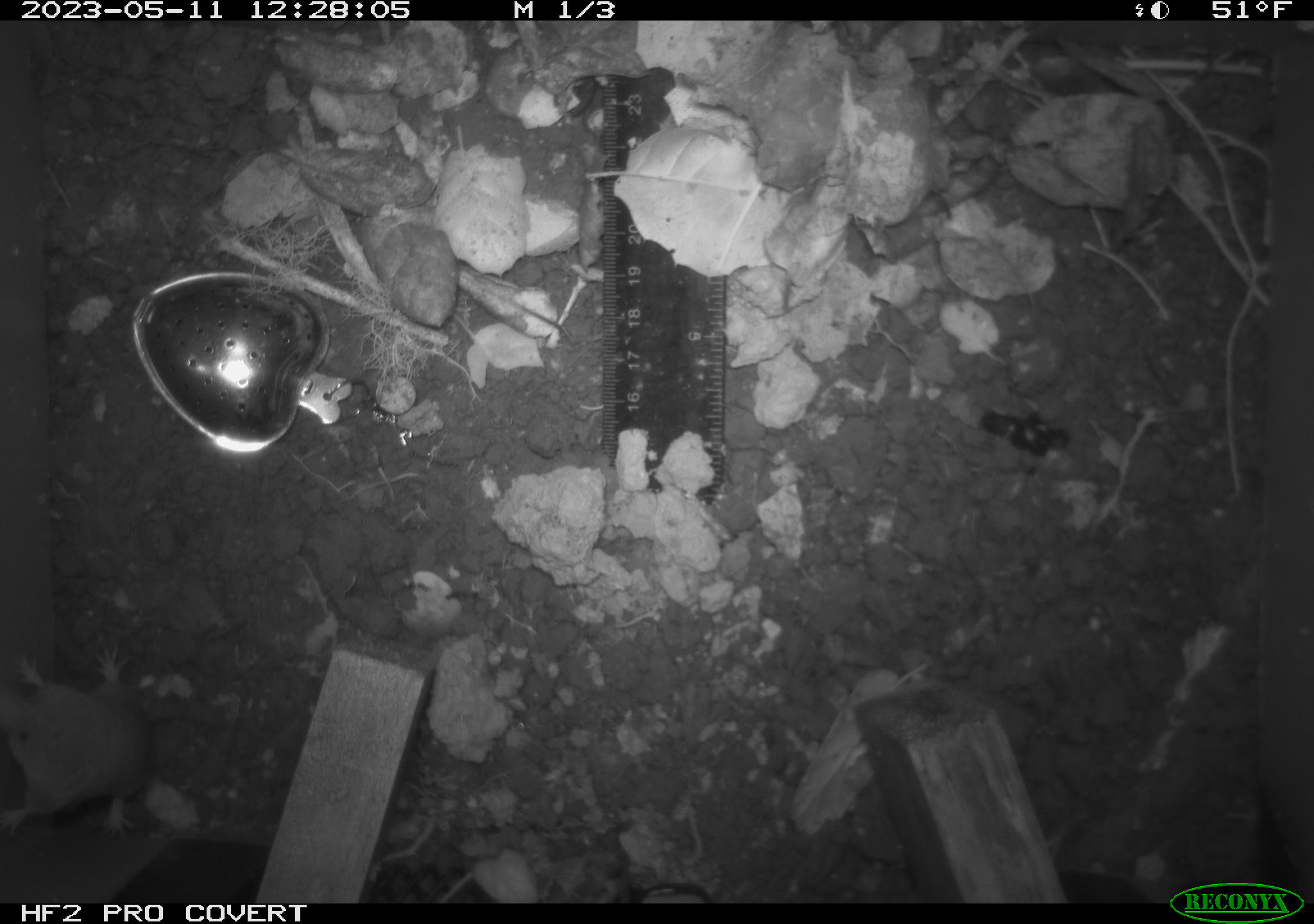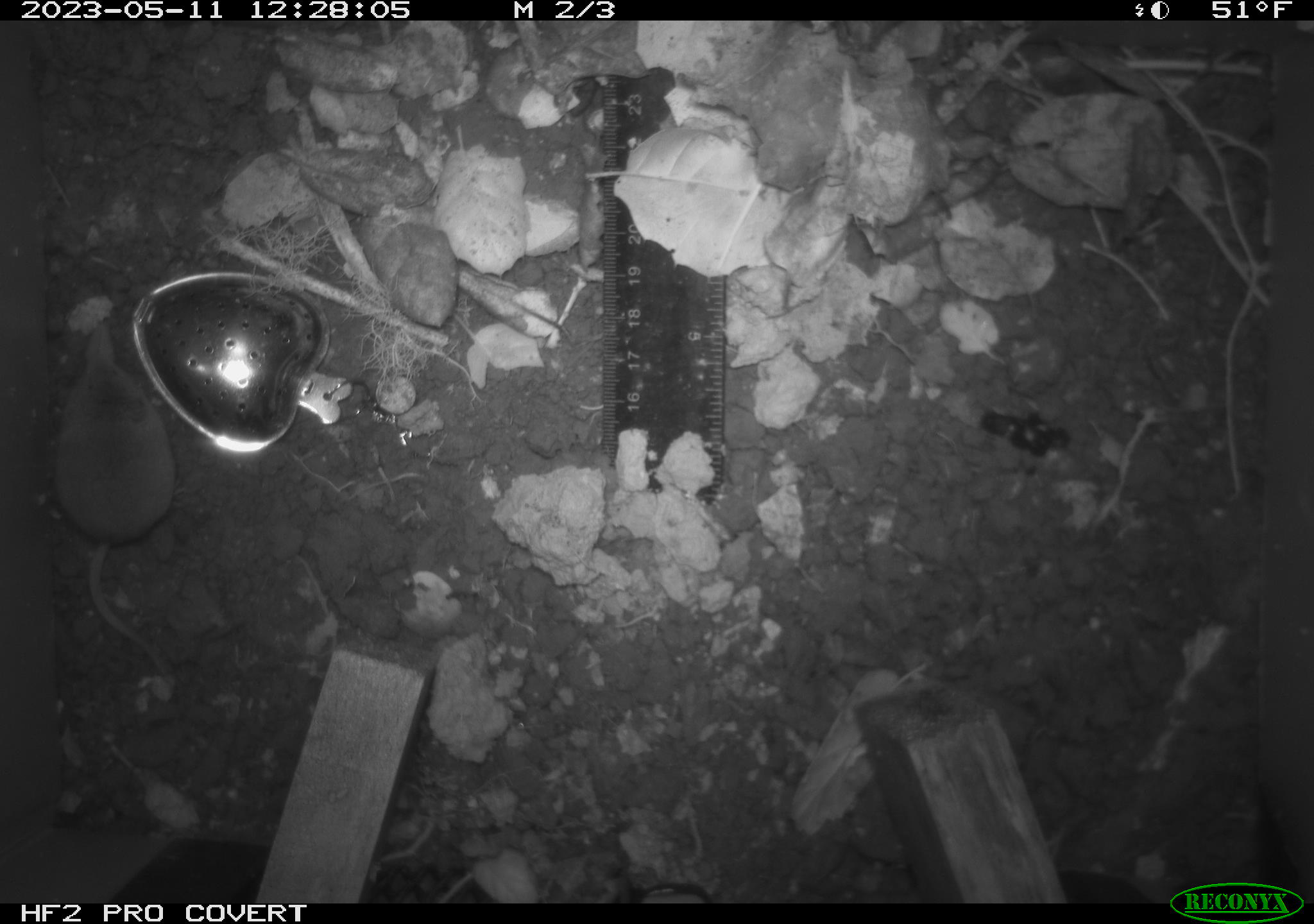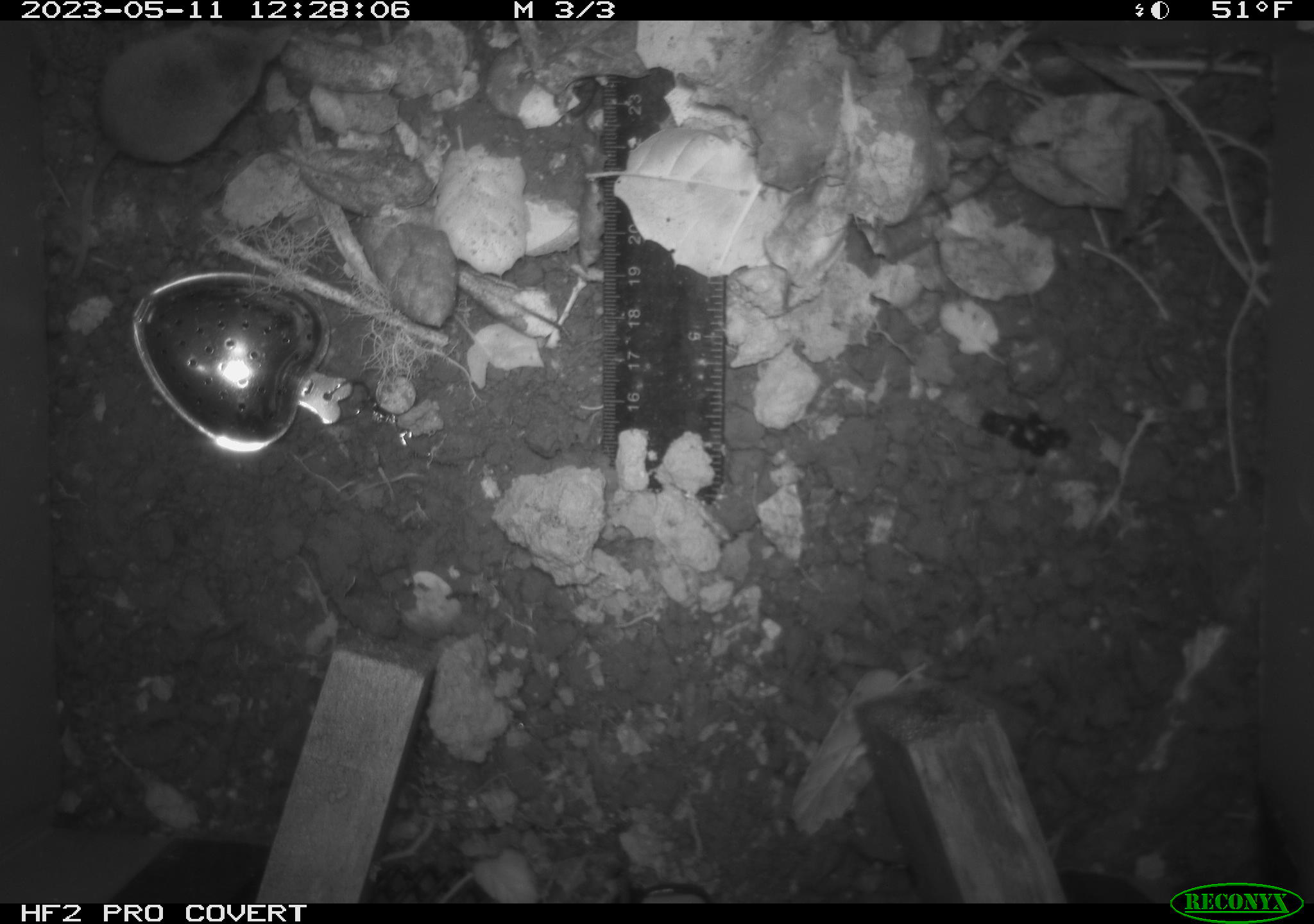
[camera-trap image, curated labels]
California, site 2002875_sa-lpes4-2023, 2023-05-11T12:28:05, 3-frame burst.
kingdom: Animalia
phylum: Chordata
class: Mammalia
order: Eulipotyphla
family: Soricidae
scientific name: Soricidae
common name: shrews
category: soricidae family